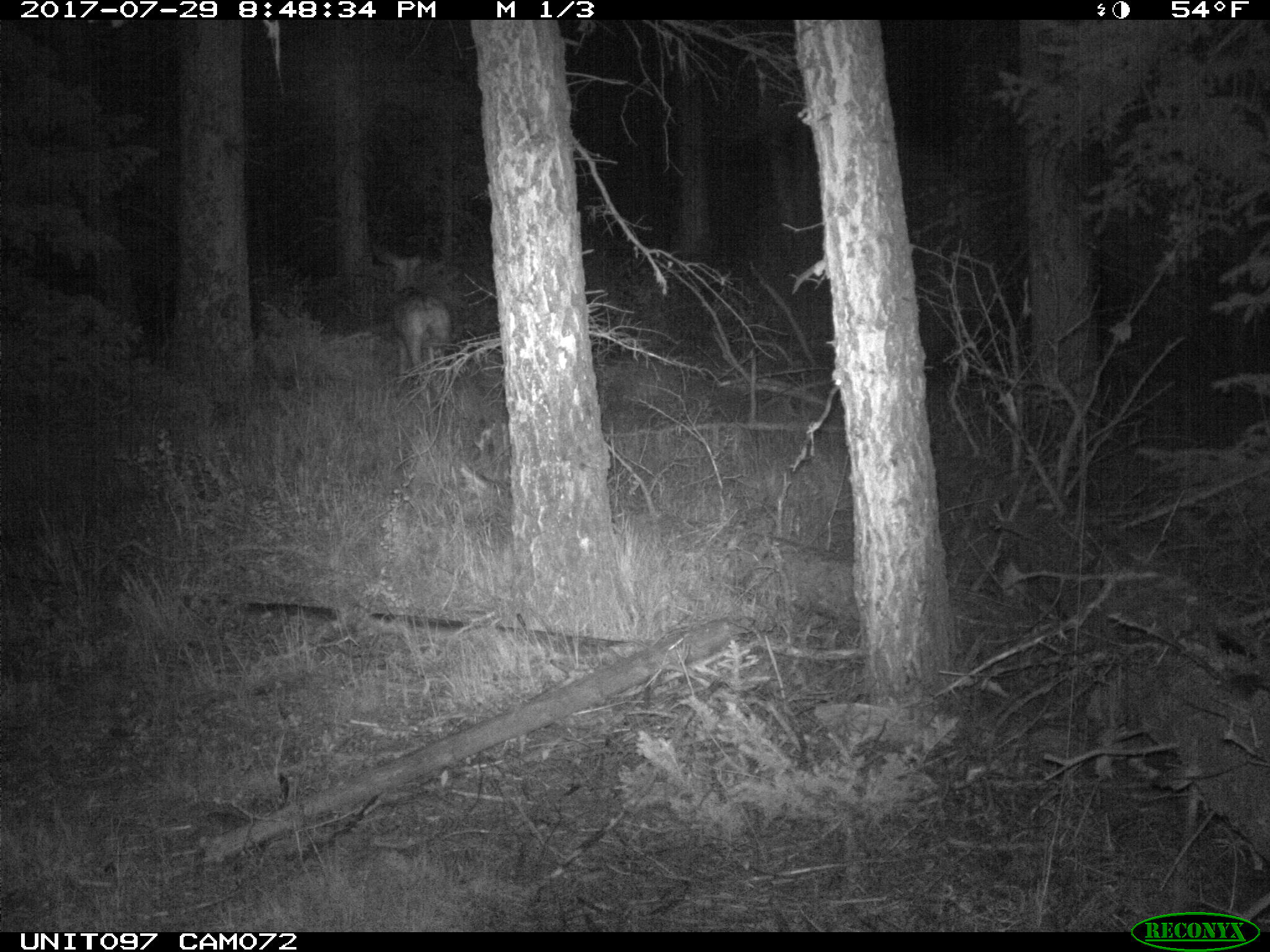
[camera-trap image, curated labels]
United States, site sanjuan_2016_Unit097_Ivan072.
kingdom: Animalia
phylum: Chordata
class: Mammalia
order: Artiodactyla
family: Cervidae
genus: Odocoileus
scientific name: Odocoileus hemionus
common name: mule deer